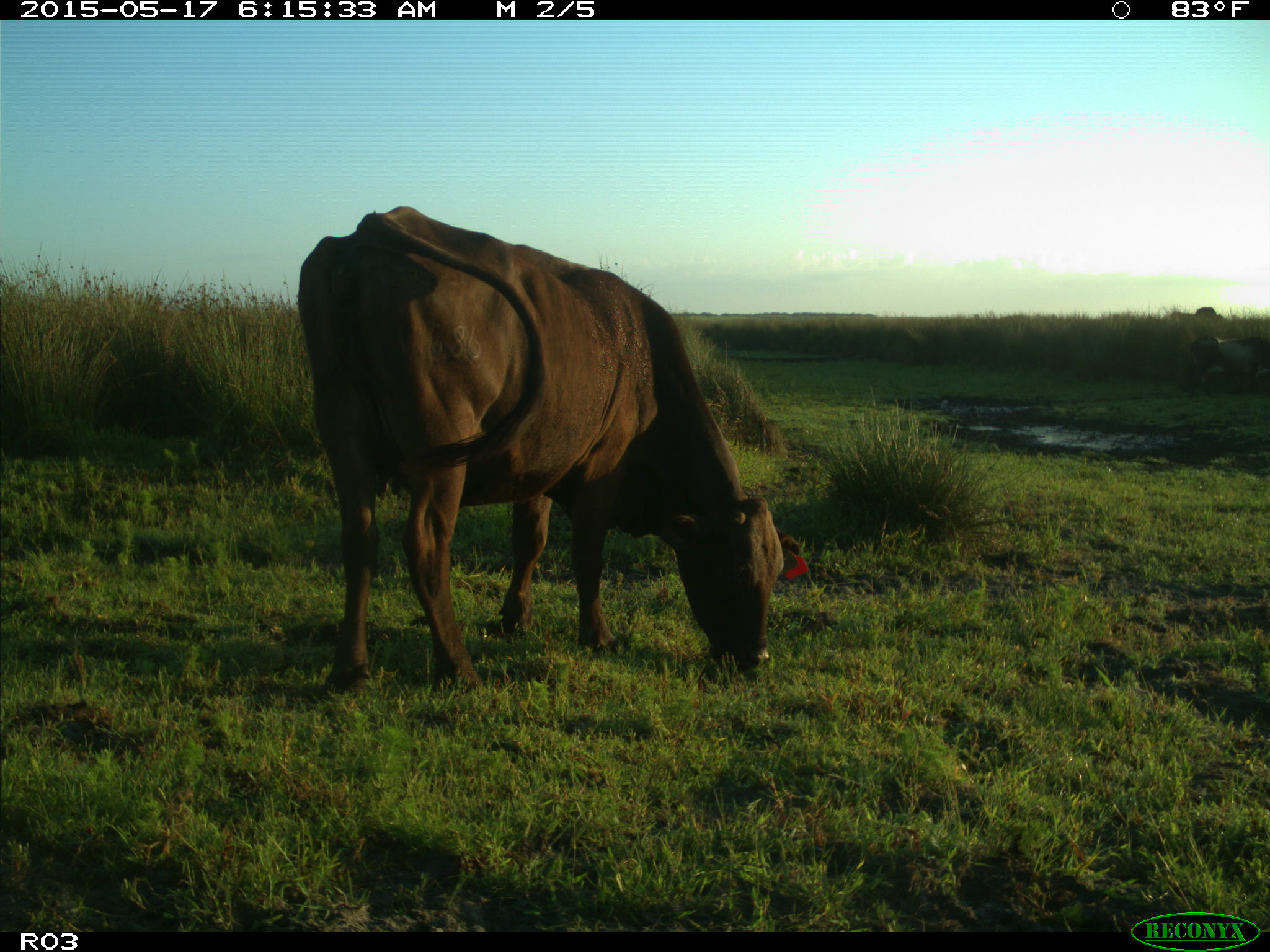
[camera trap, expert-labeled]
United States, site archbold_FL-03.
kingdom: Animalia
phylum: Chordata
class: Mammalia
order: Artiodactyla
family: Bovidae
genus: Bos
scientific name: Bos taurus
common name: domestic cow